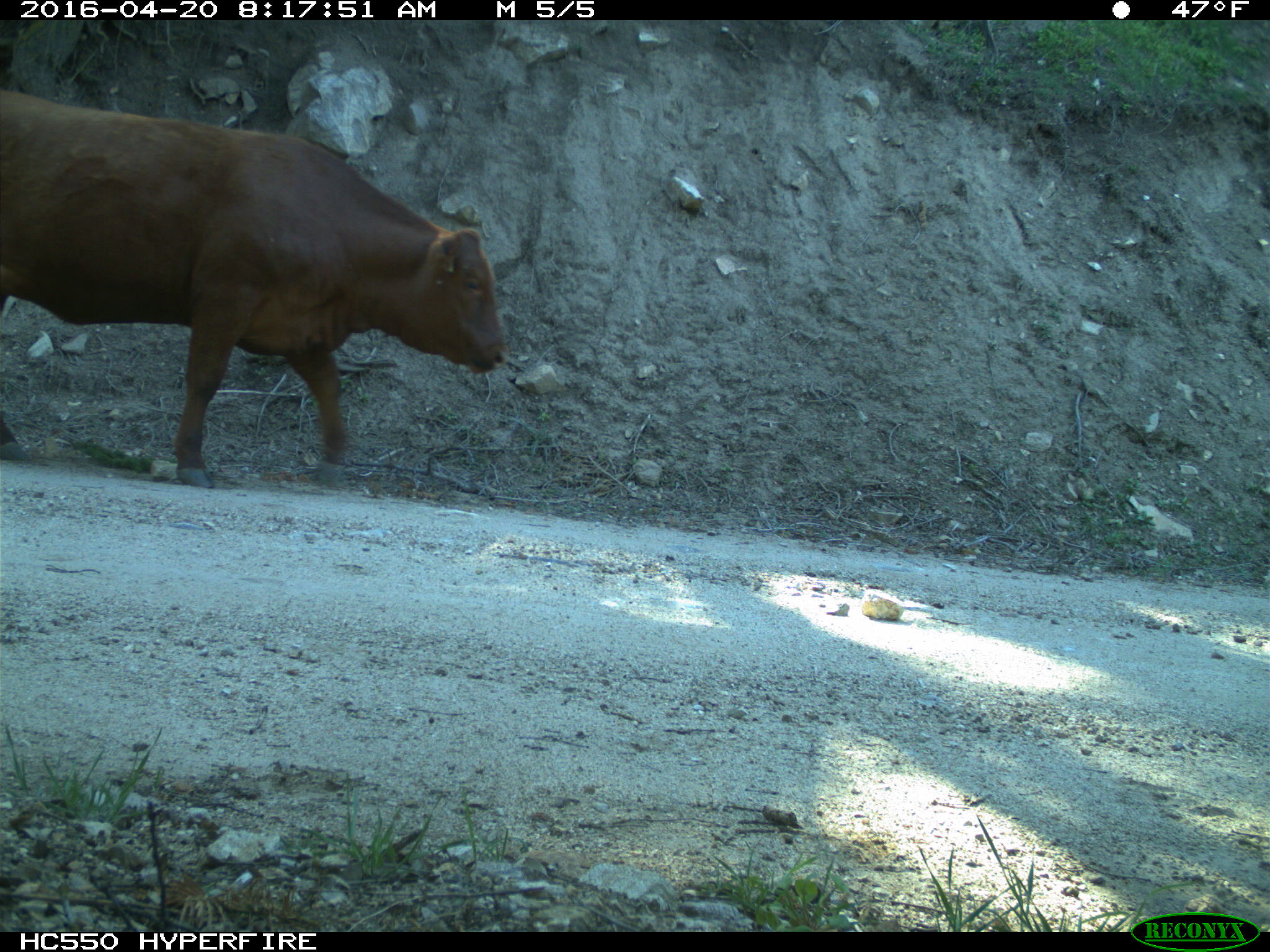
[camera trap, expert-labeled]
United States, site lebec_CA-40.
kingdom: Animalia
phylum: Chordata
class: Mammalia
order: Artiodactyla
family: Bovidae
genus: Bos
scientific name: Bos taurus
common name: domestic cow